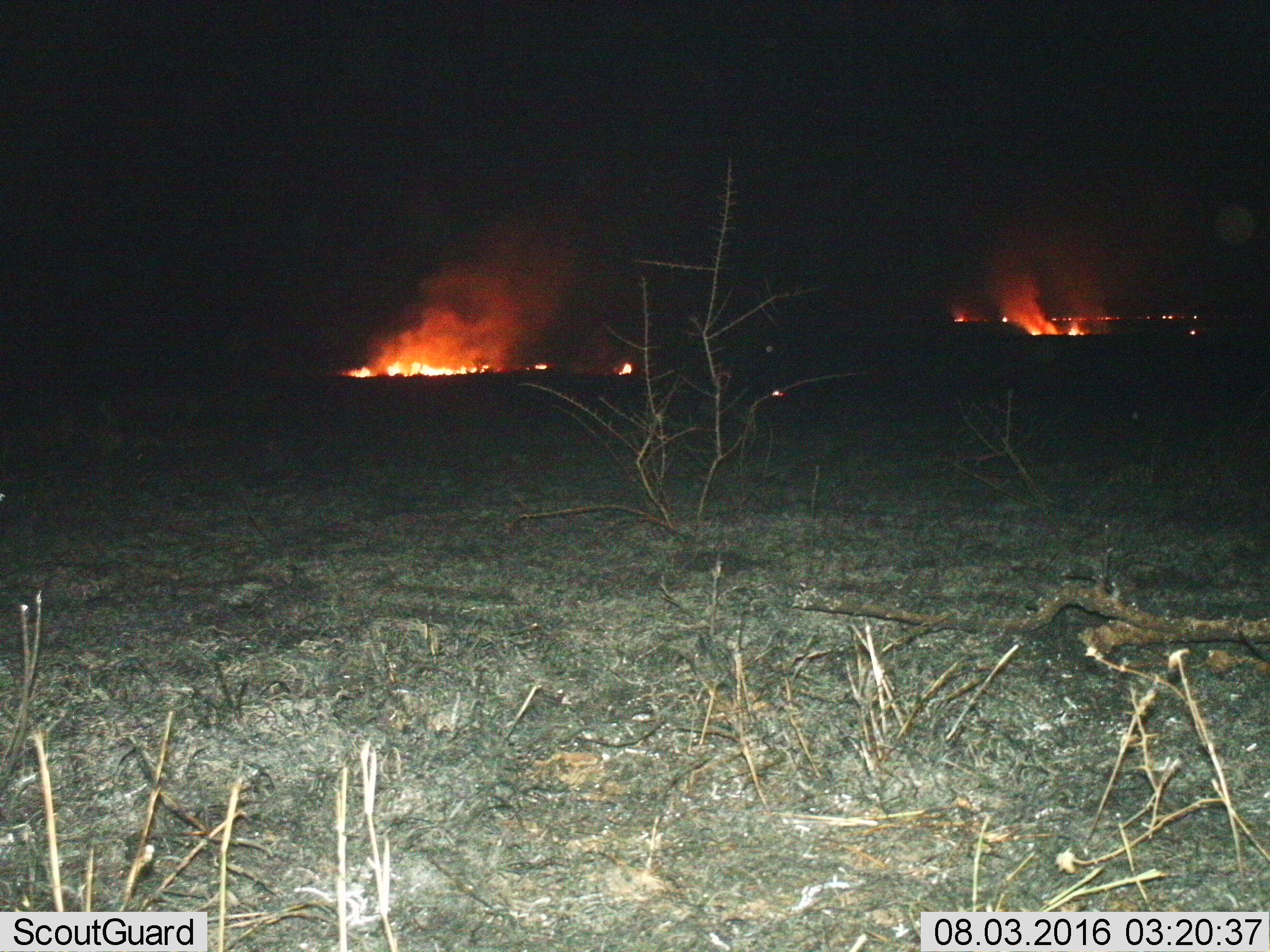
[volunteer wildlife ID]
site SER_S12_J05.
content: unidentified animal